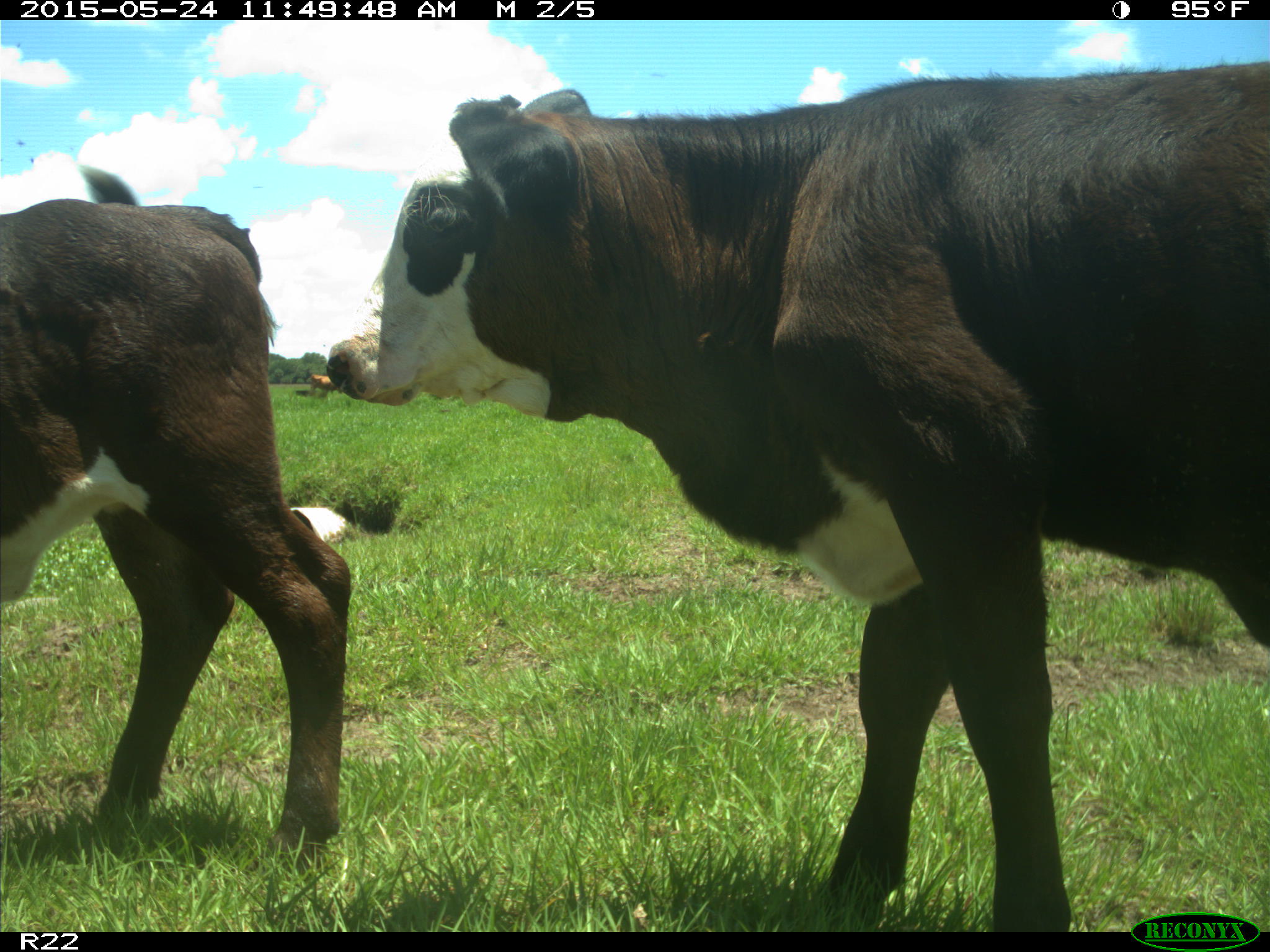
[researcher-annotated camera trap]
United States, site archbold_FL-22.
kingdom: Animalia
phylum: Chordata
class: Mammalia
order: Artiodactyla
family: Bovidae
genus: Bos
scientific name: Bos taurus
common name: domestic cow